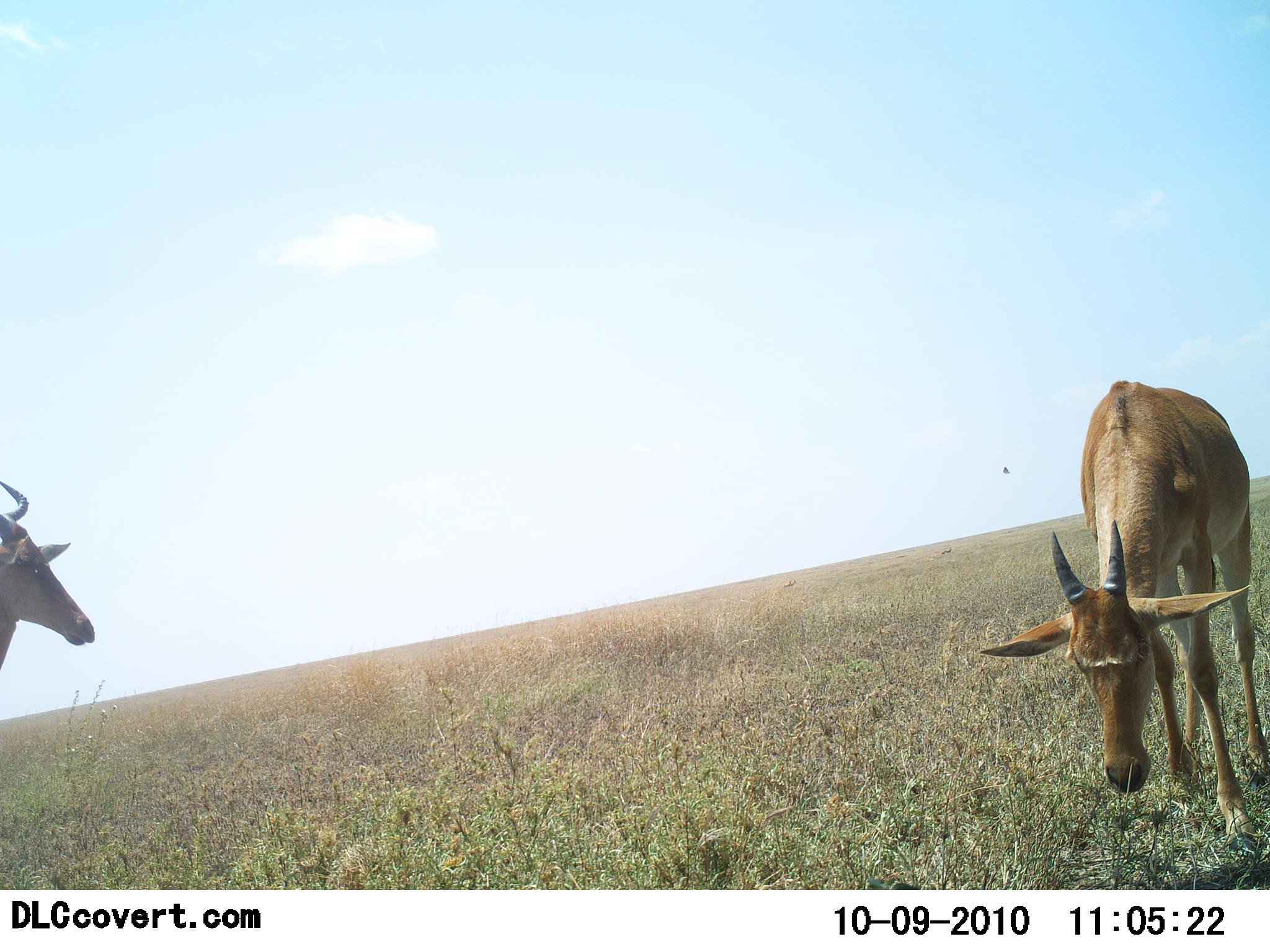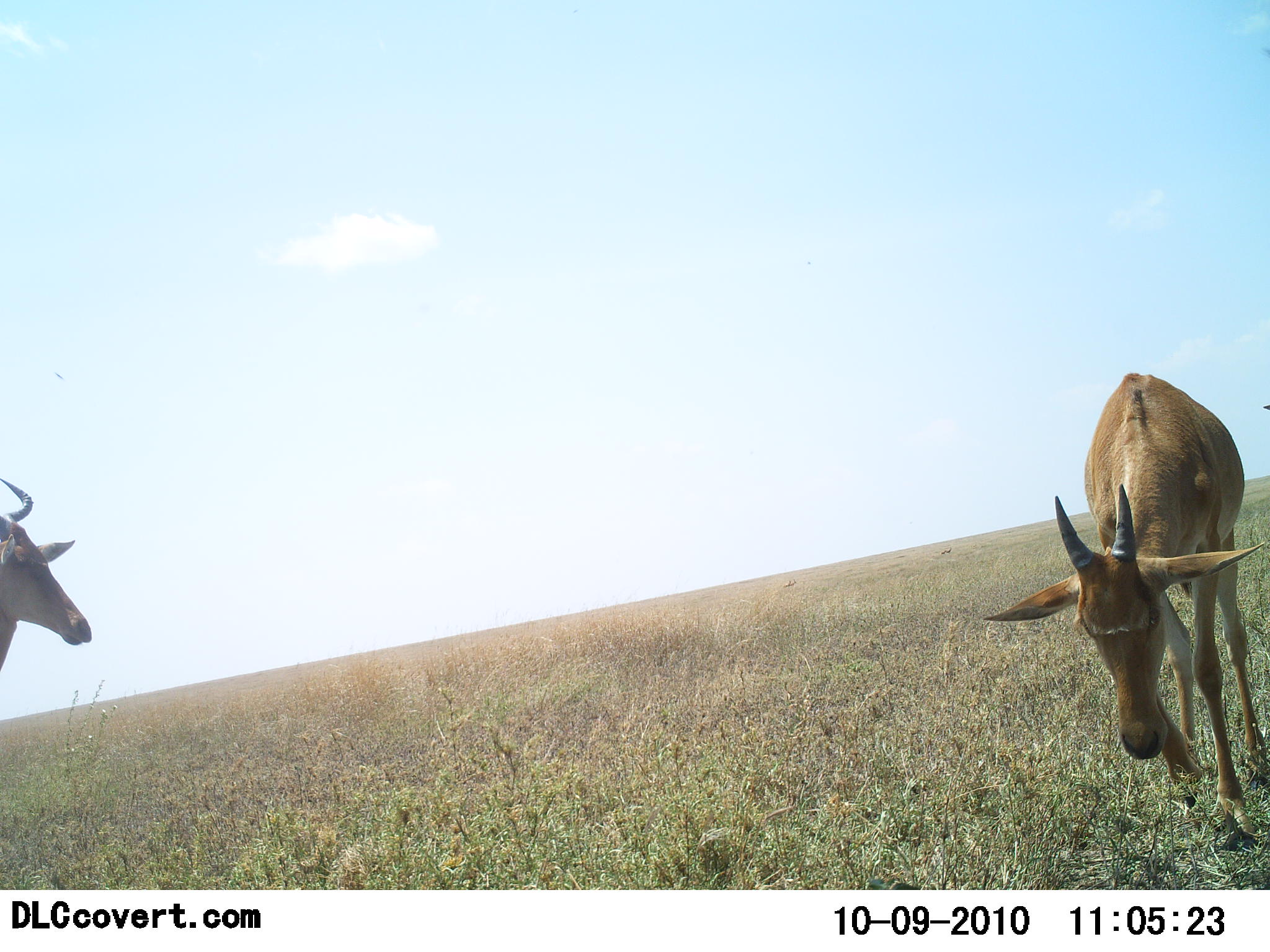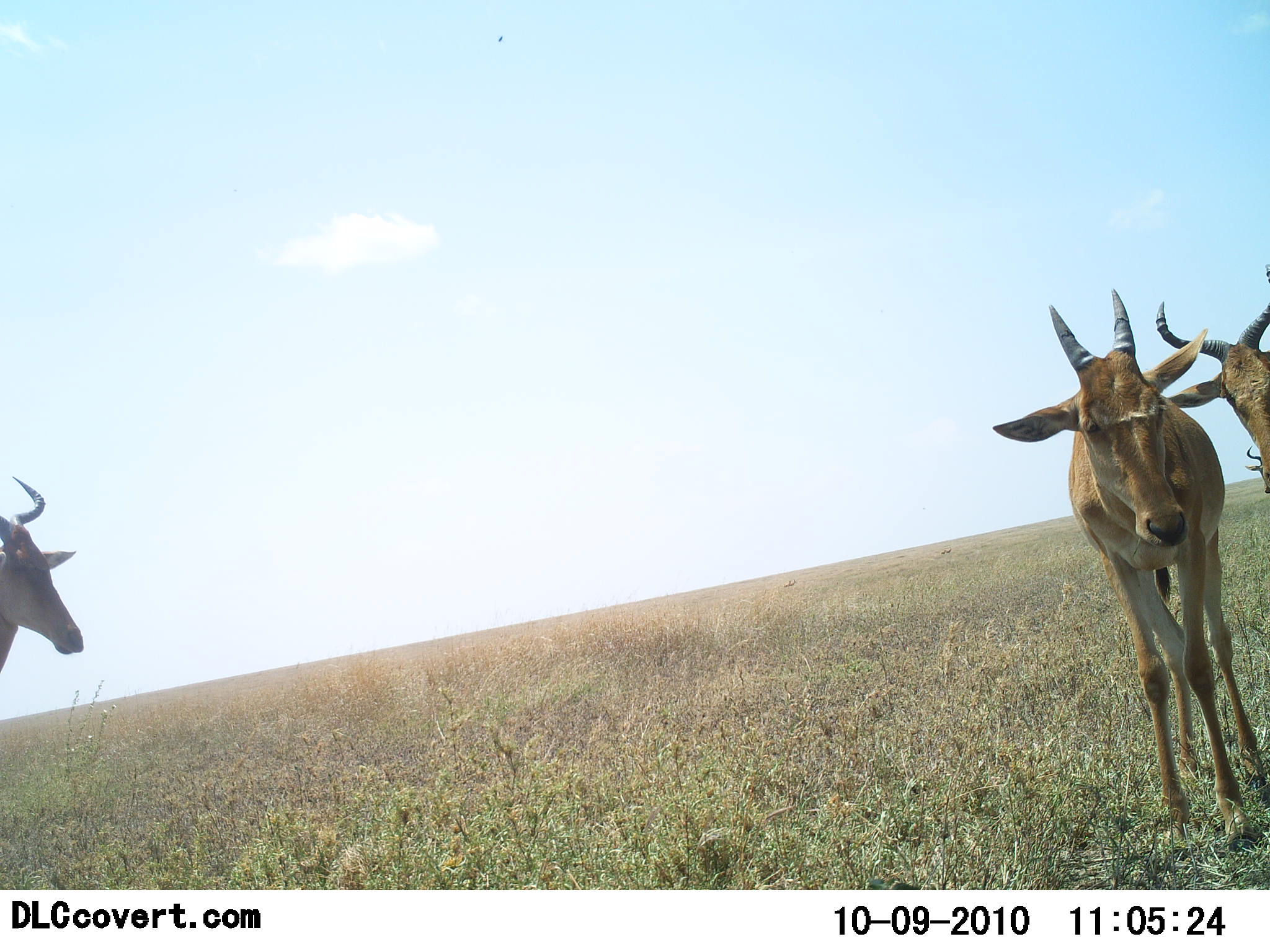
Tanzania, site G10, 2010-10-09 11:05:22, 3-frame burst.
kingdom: Animalia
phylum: Chordata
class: Mammalia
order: Artiodactyla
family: Bovidae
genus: Alcelaphus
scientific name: Alcelaphus buselaphus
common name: hartebeest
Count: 3.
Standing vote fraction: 83%.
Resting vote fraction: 8%.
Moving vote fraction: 17%.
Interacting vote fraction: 8%.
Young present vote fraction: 8%.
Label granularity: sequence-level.